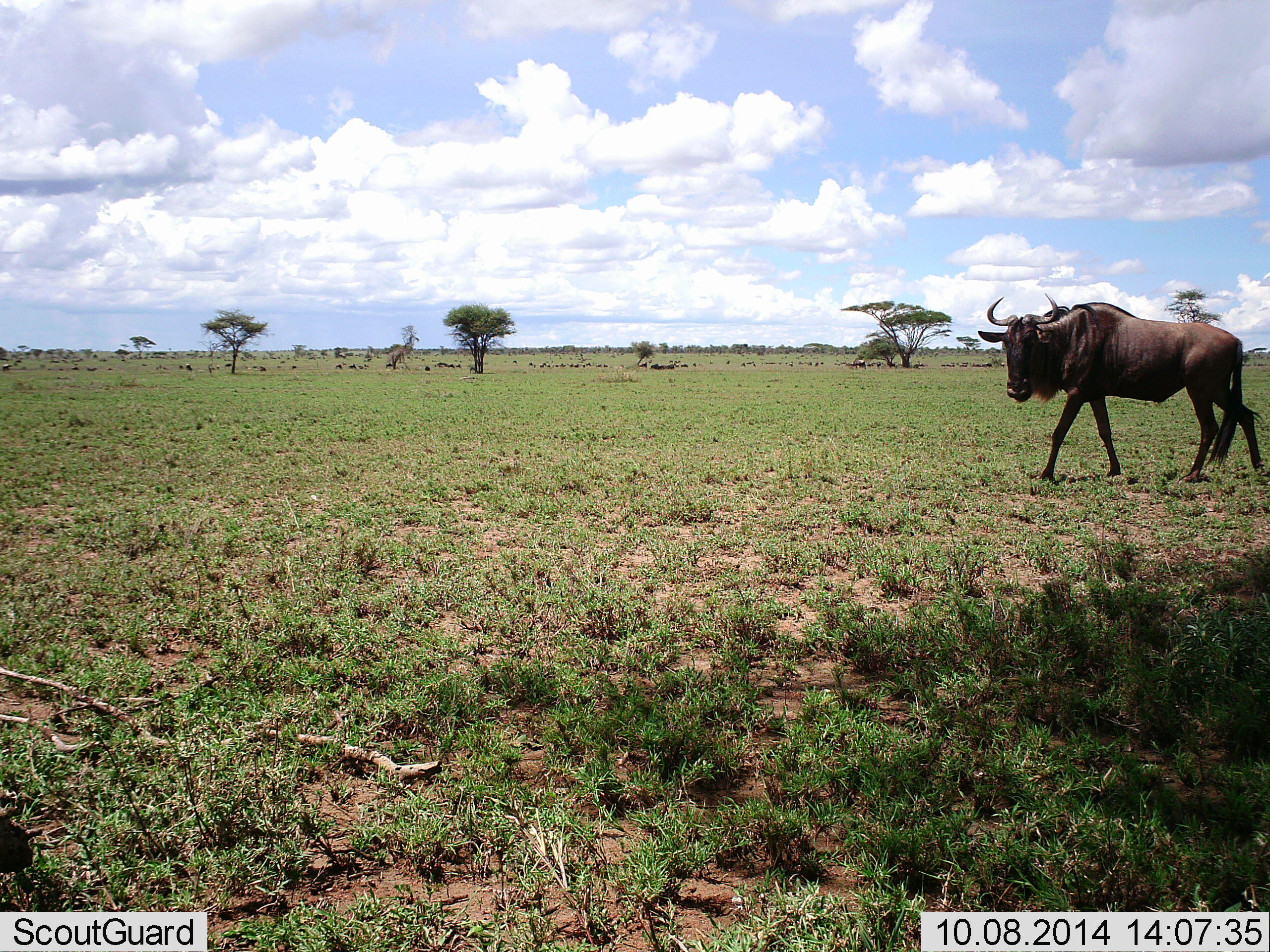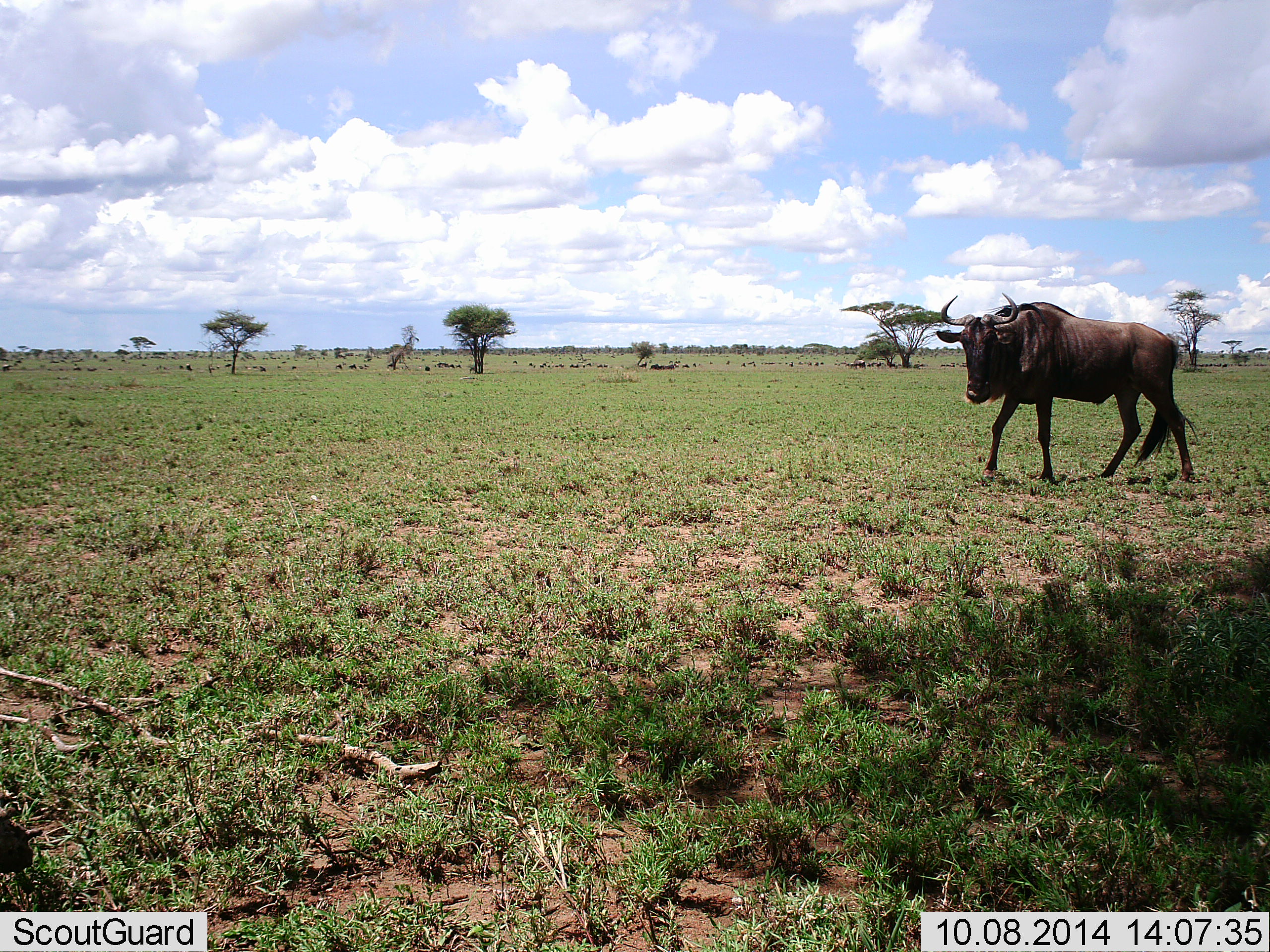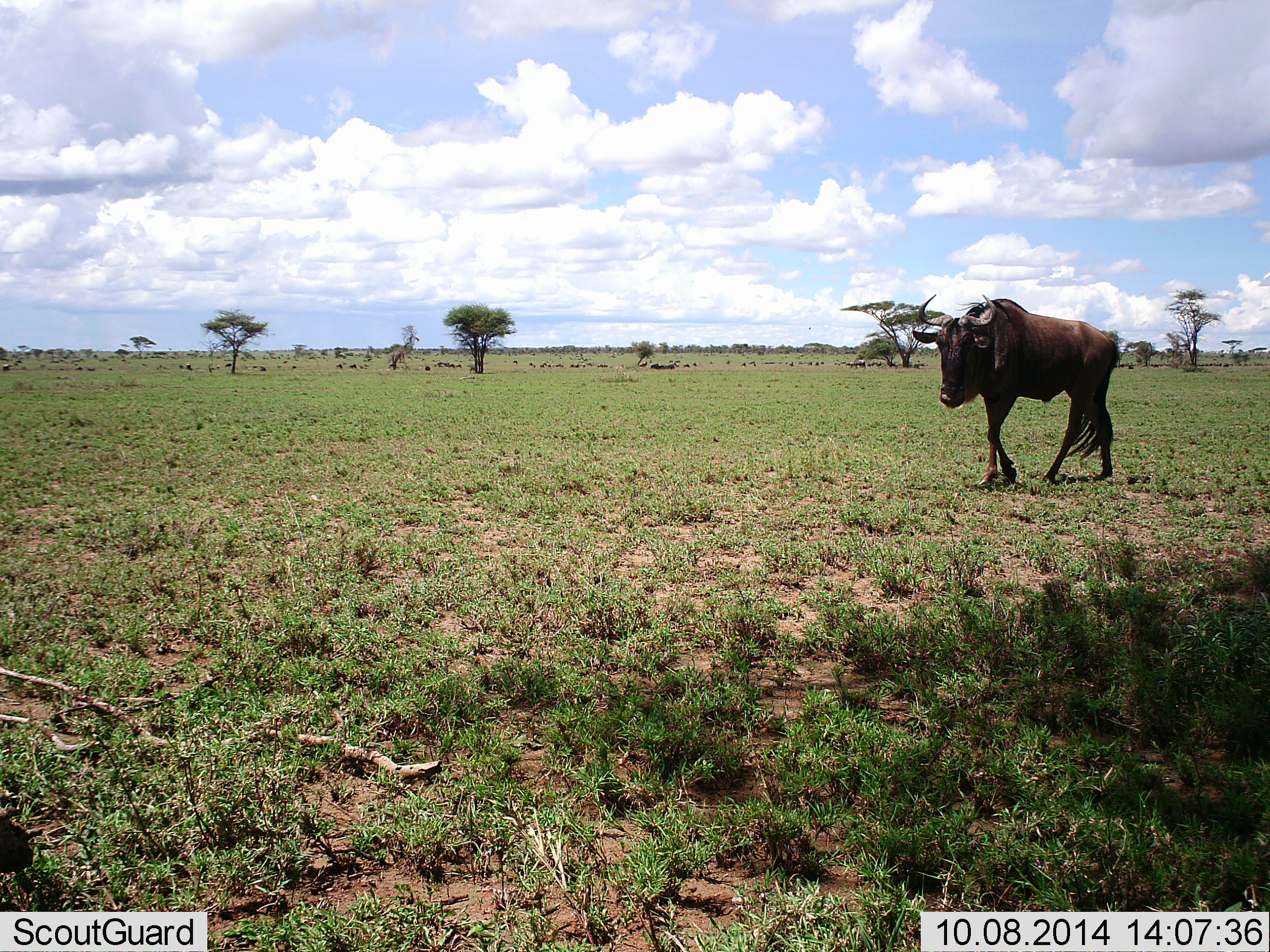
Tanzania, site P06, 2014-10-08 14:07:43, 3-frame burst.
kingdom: Animalia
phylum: Chordata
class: Mammalia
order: Artiodactyla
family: Bovidae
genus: Connochaetes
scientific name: Connochaetes taurinus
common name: blue wildebeest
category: wildebeest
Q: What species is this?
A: Wildebeest (blue wildebeest) (Connochaetes taurinus).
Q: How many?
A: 1.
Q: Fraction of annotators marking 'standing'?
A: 10%.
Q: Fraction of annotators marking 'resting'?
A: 0%.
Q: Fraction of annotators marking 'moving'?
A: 100%.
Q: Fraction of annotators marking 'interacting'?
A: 0%.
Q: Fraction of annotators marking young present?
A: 0%.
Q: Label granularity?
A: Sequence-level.